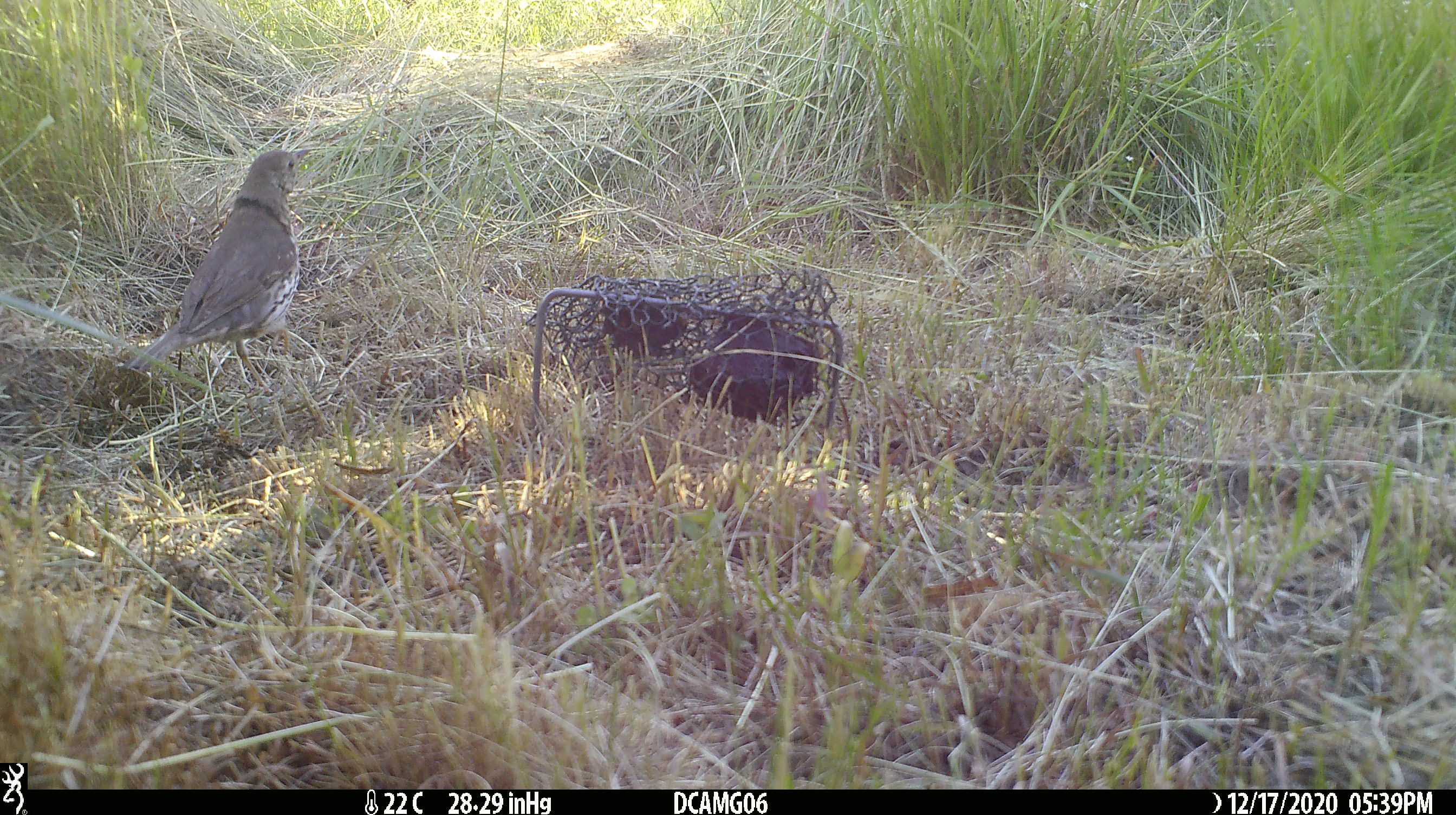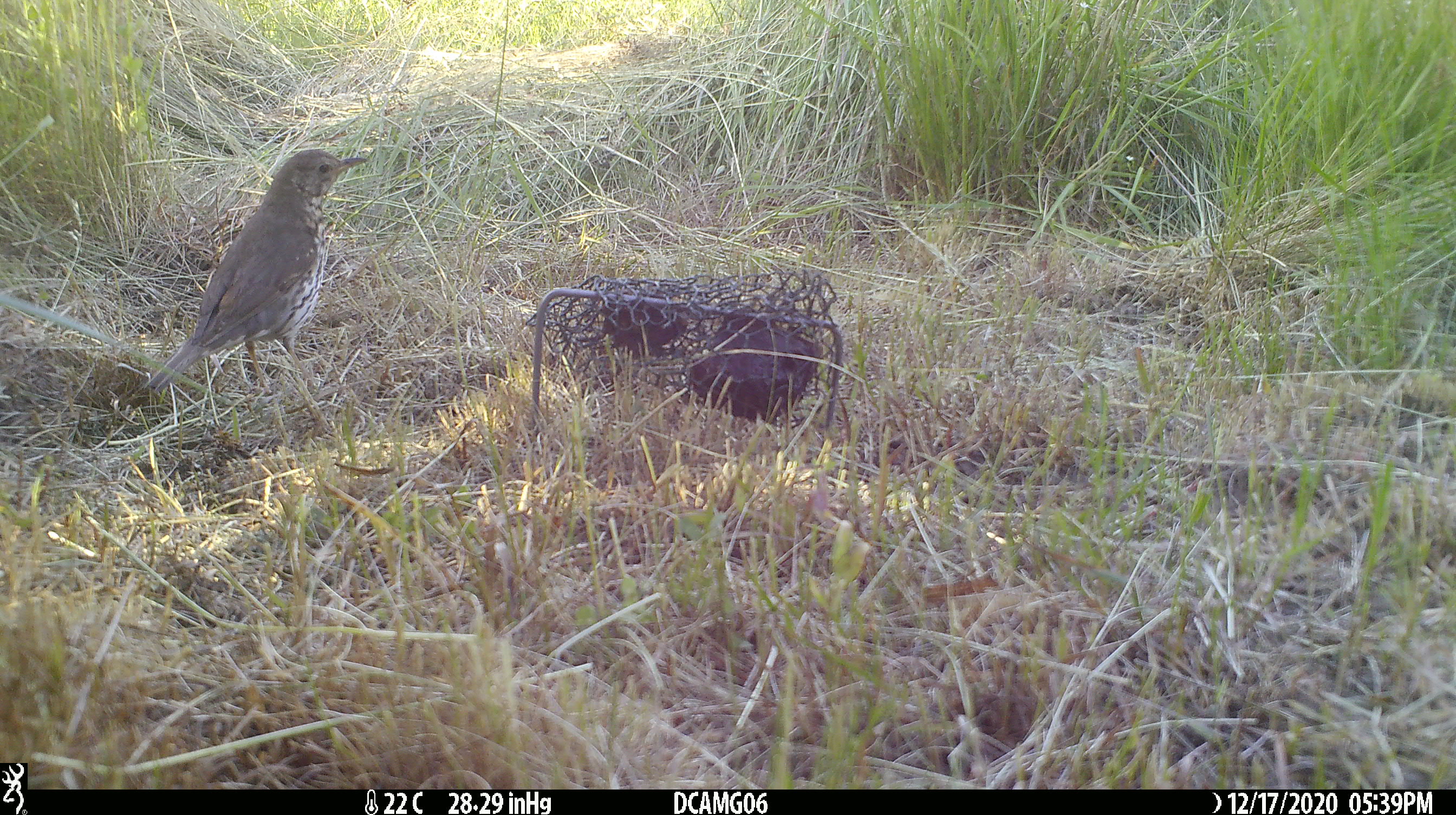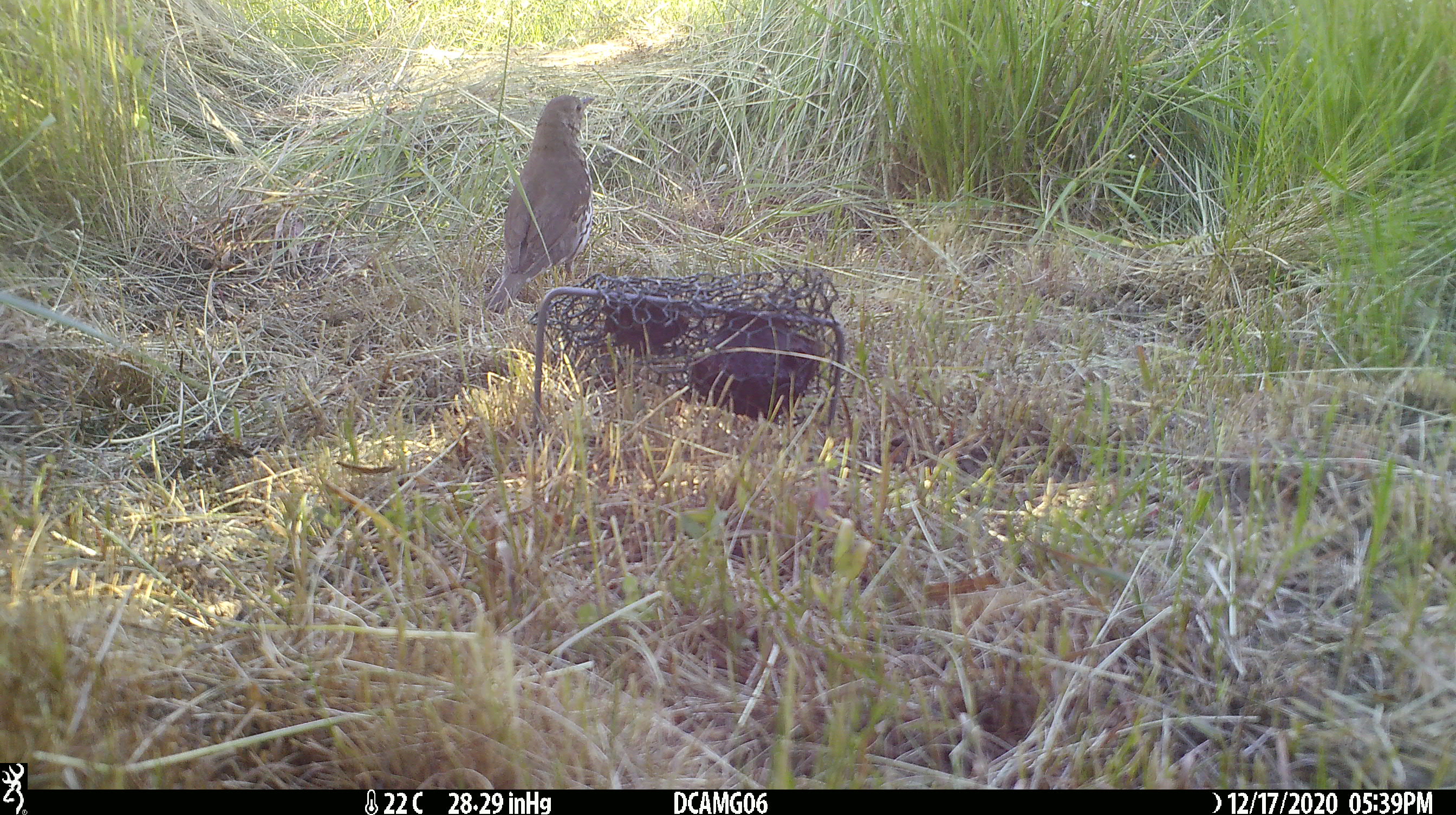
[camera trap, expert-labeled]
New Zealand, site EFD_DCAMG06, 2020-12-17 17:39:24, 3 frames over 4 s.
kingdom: Animalia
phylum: Chordata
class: Aves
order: Passeriformes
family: Turdidae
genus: Turdus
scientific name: Turdus philomelos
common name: song thrush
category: thrush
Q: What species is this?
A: Thrush (song thrush) (Turdus philomelos).